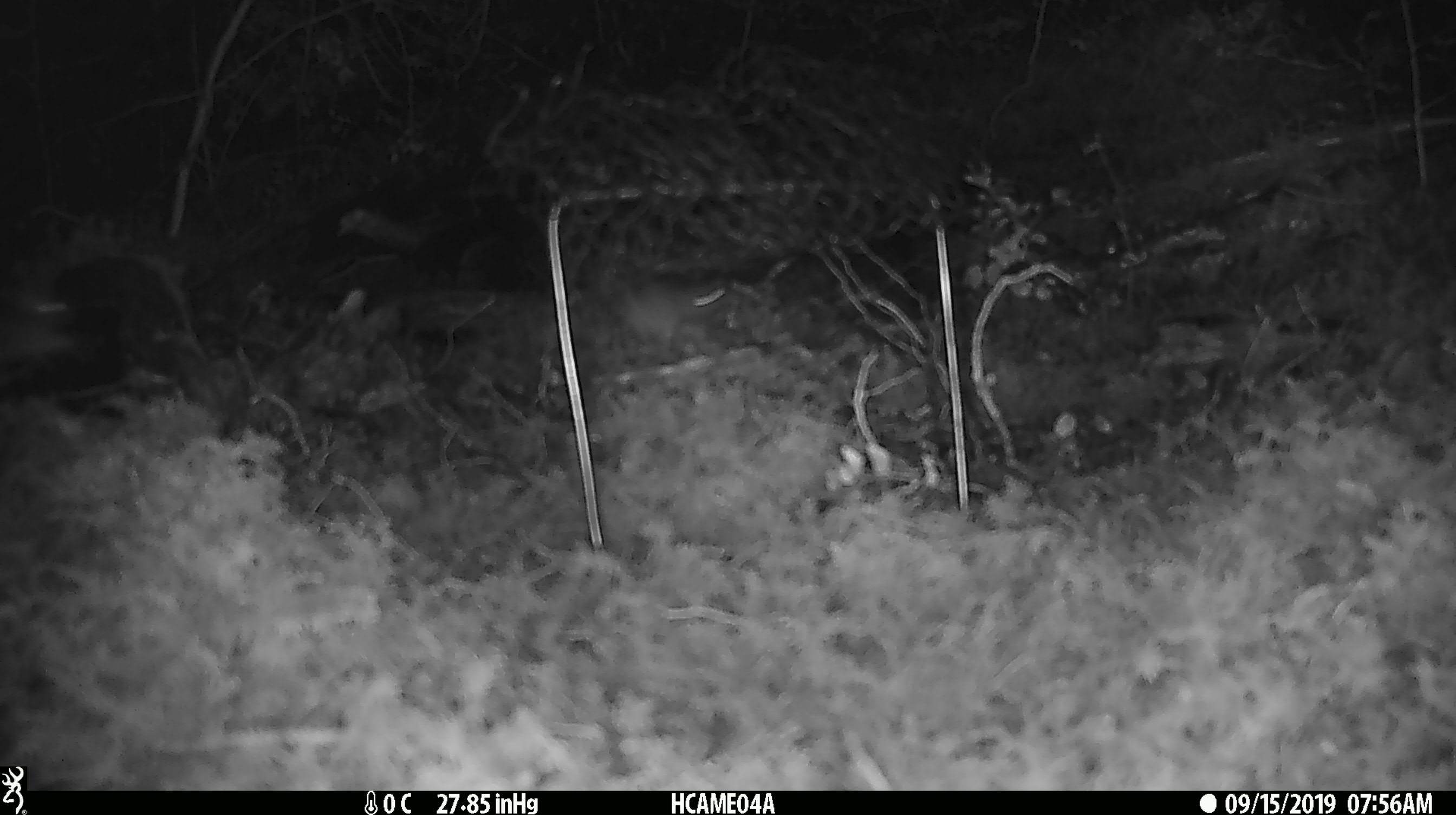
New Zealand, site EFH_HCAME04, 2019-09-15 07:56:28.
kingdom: Animalia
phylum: Chordata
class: Mammalia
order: Rodentia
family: Muridae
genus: Mus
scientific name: Mus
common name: mouse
Mouse (Mus).